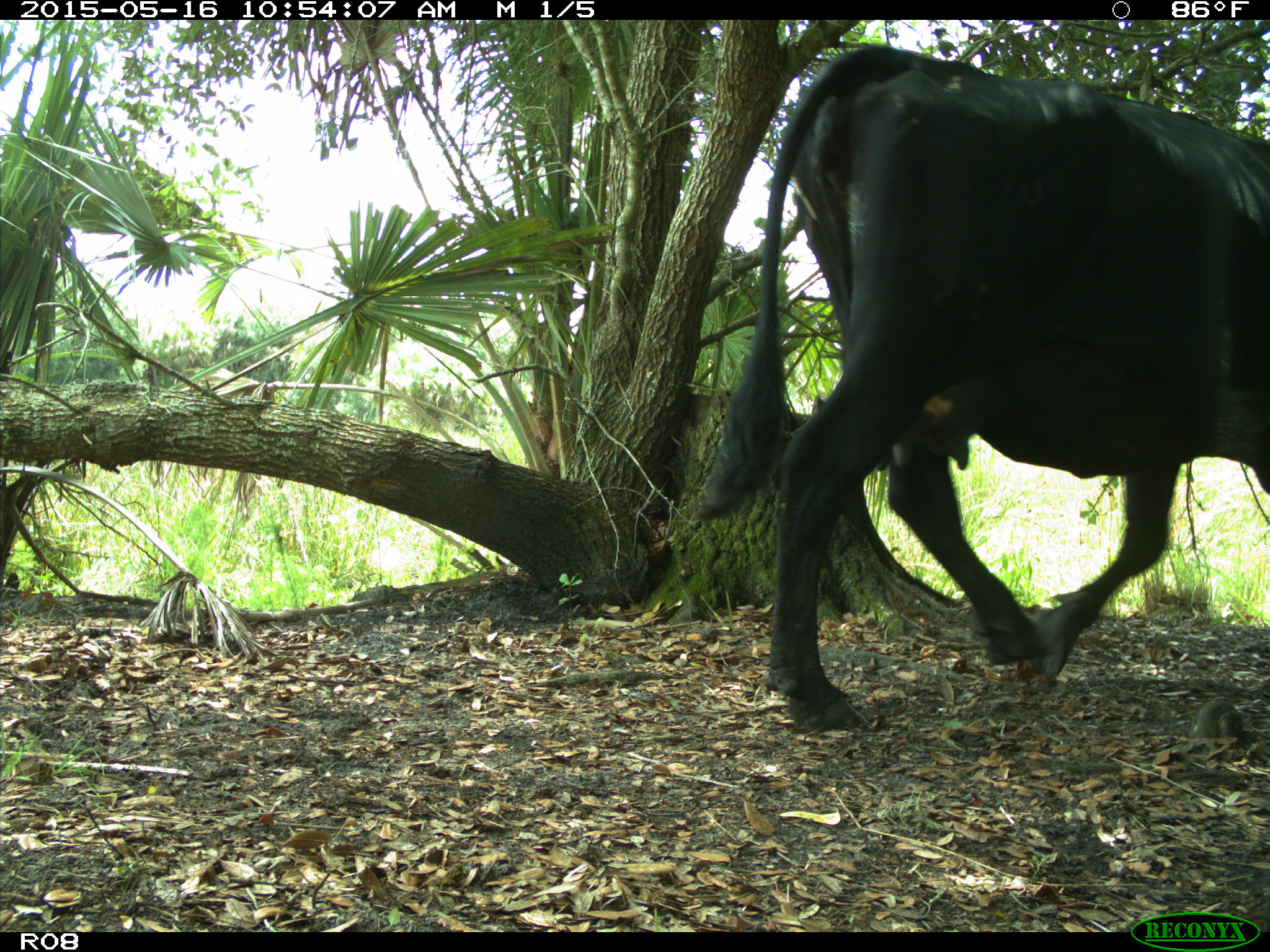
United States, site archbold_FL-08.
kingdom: Animalia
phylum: Chordata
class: Mammalia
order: Artiodactyla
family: Bovidae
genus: Bos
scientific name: Bos taurus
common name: domestic cow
Bos taurus (domestic cow).